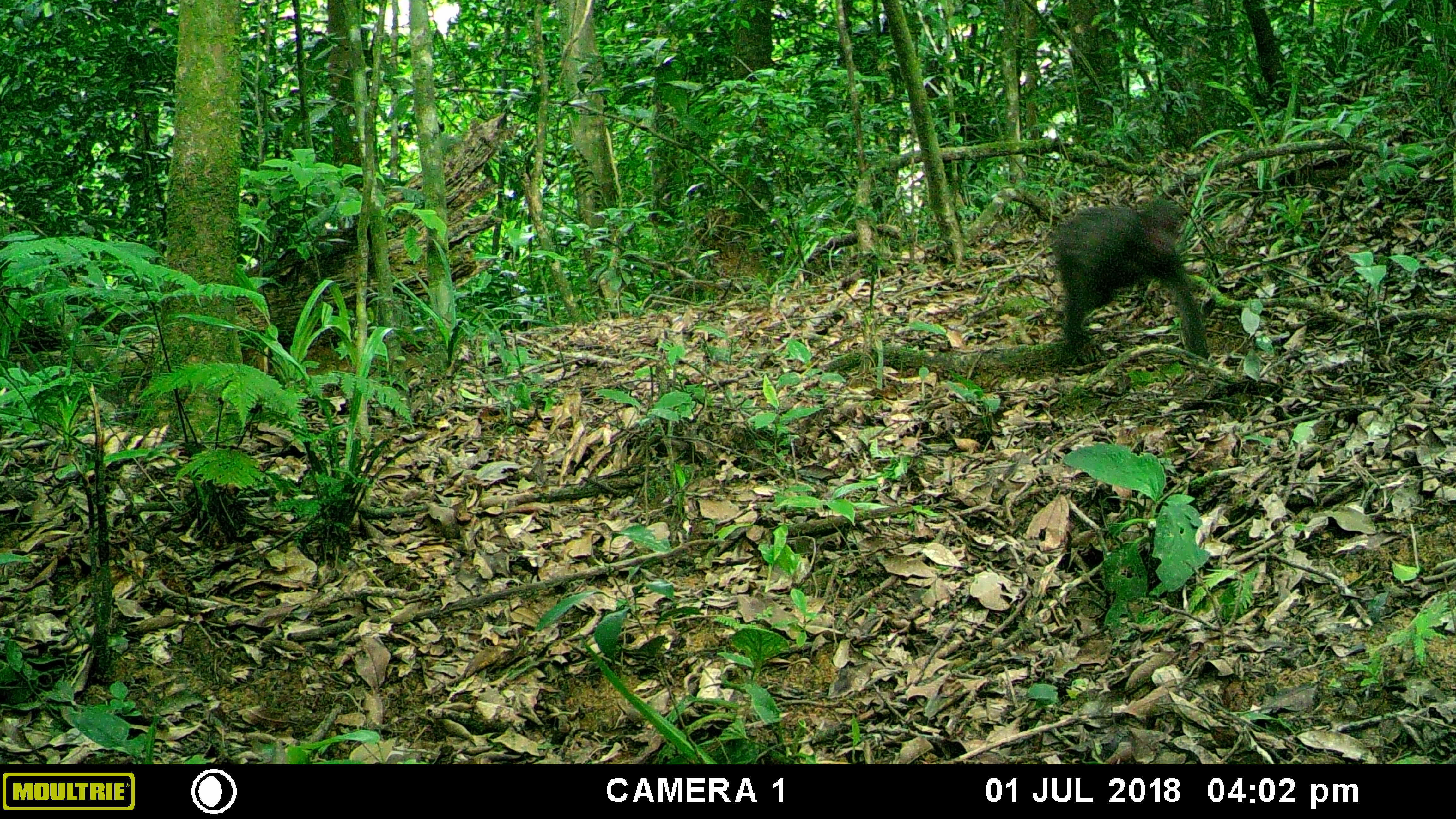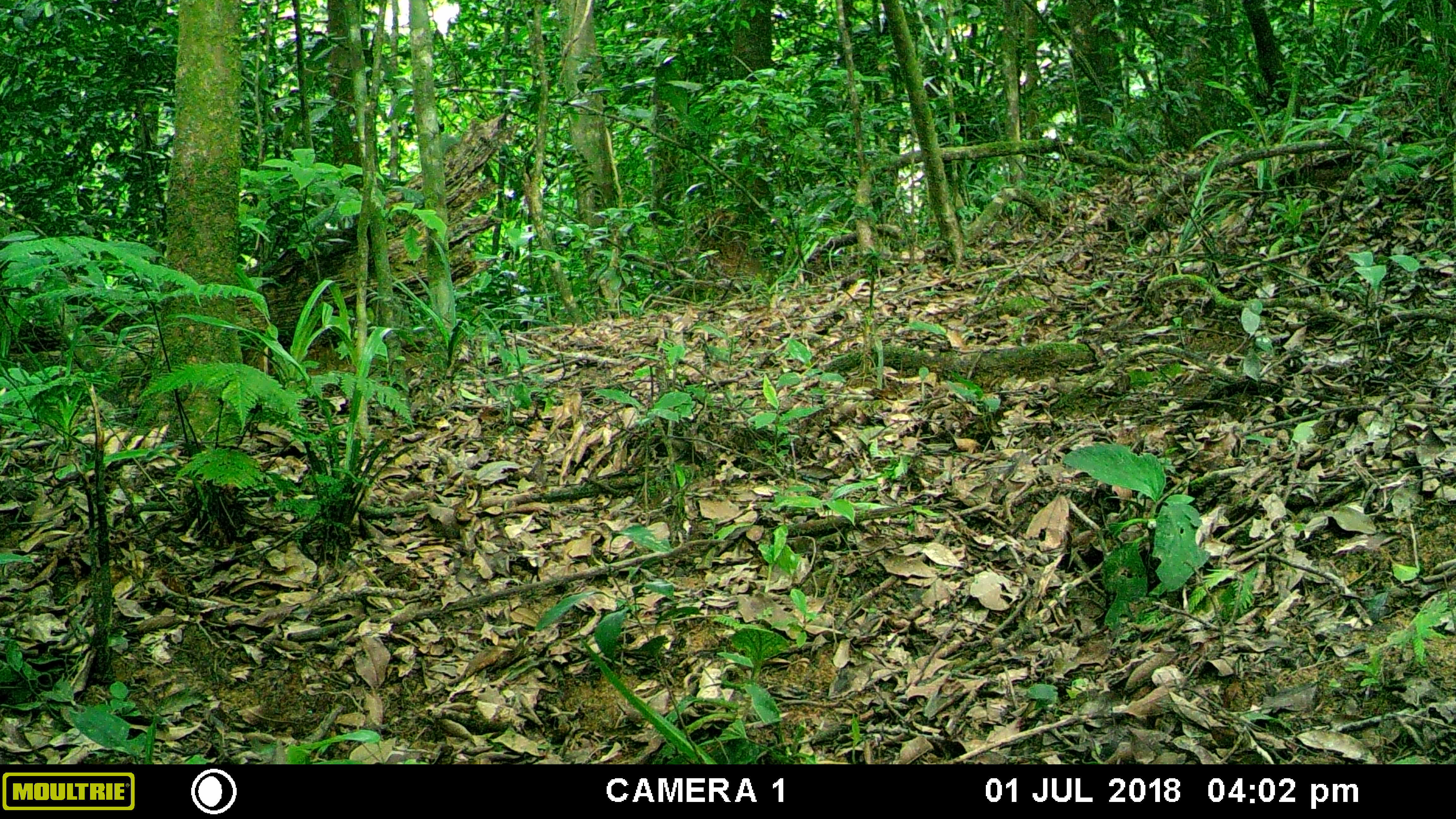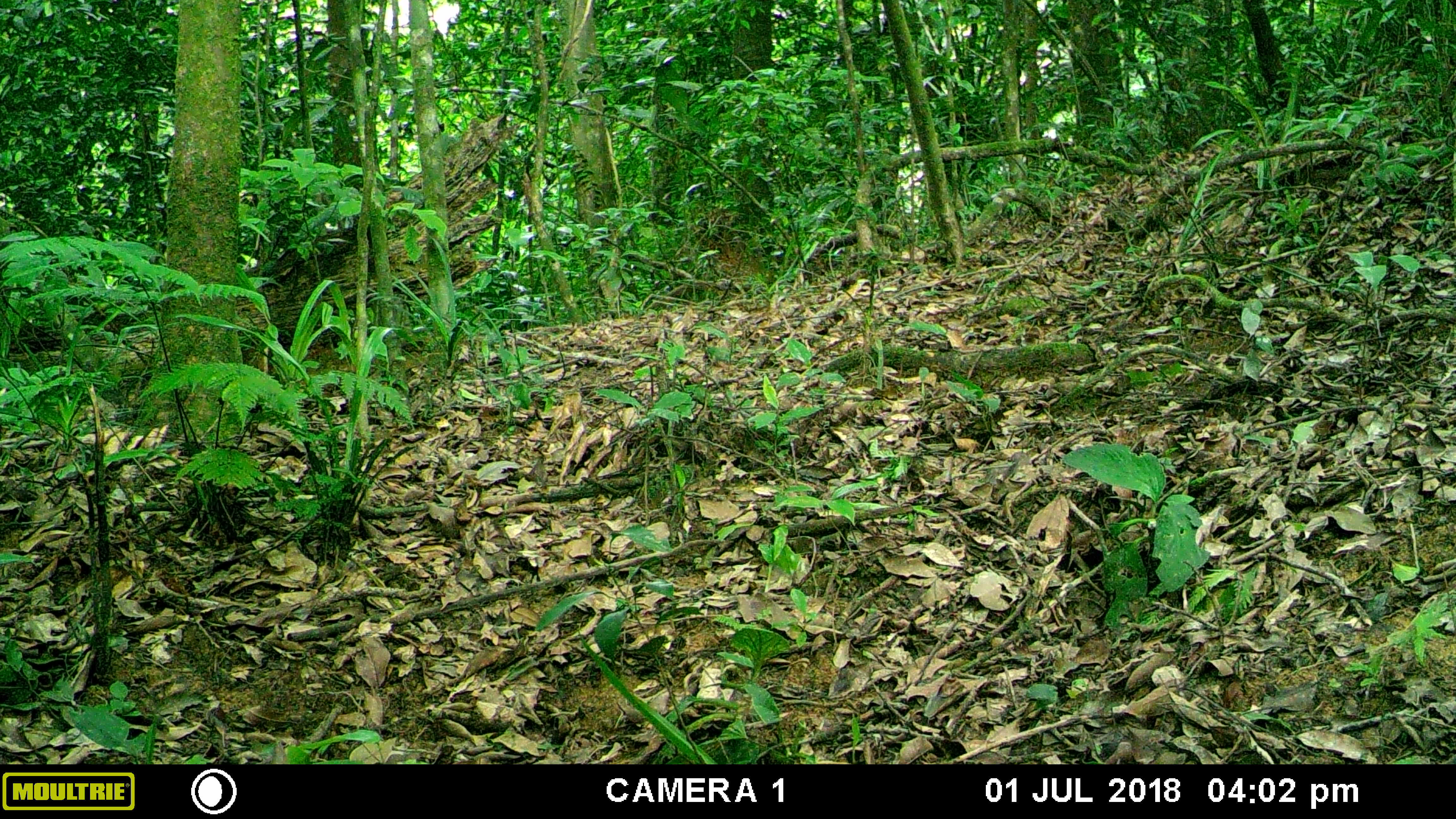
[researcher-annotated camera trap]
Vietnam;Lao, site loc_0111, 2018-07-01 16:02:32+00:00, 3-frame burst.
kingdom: Animalia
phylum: Chordata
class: Mammalia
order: Primates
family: Cercopithecidae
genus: Macaca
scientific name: Macaca arctoides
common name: stump-tailed macaque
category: stump tailed macaque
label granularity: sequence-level